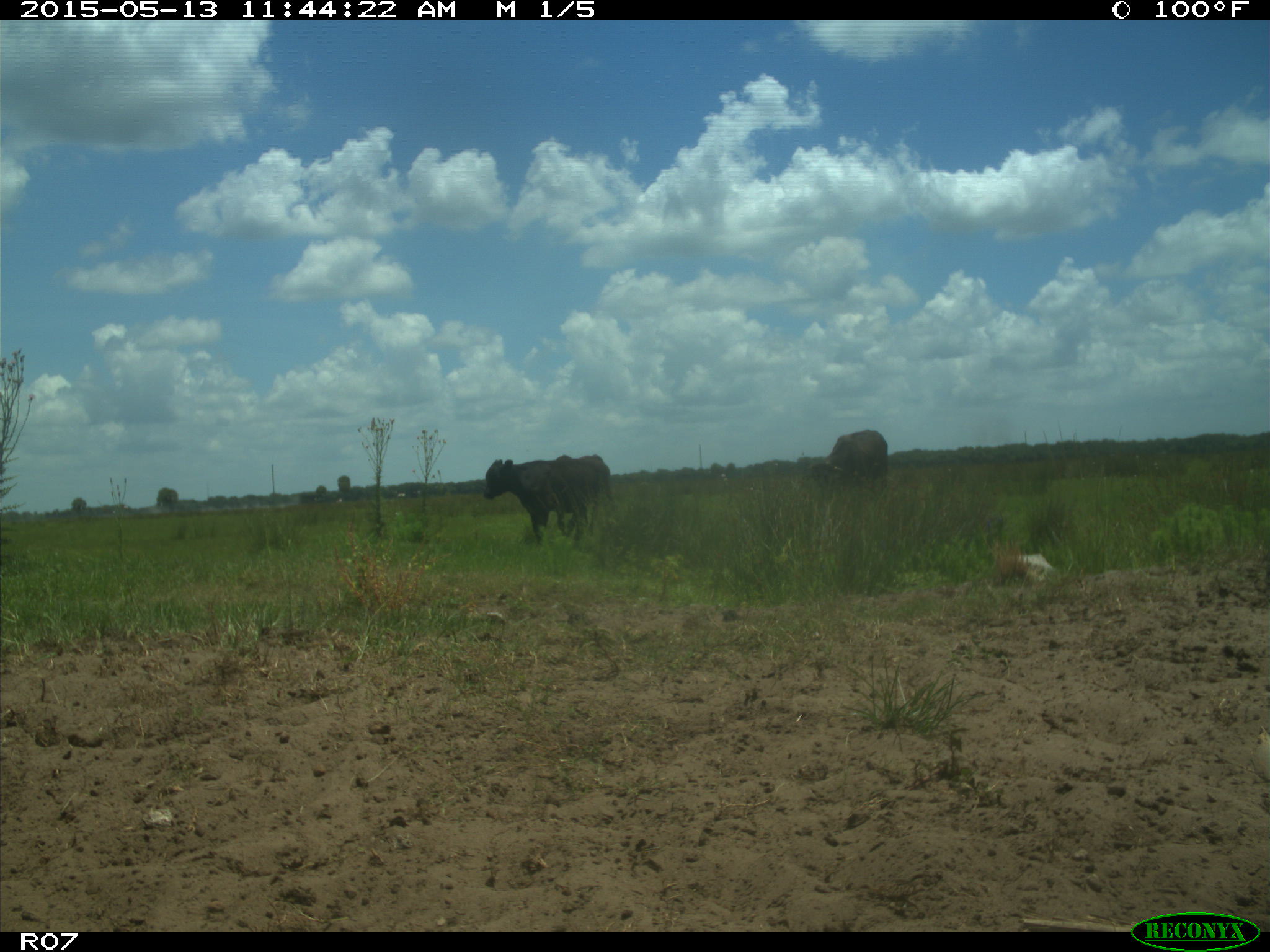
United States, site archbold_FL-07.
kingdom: Animalia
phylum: Chordata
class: Mammalia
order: Artiodactyla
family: Bovidae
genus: Bos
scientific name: Bos taurus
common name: domestic cow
Bos taurus (domestic cow).